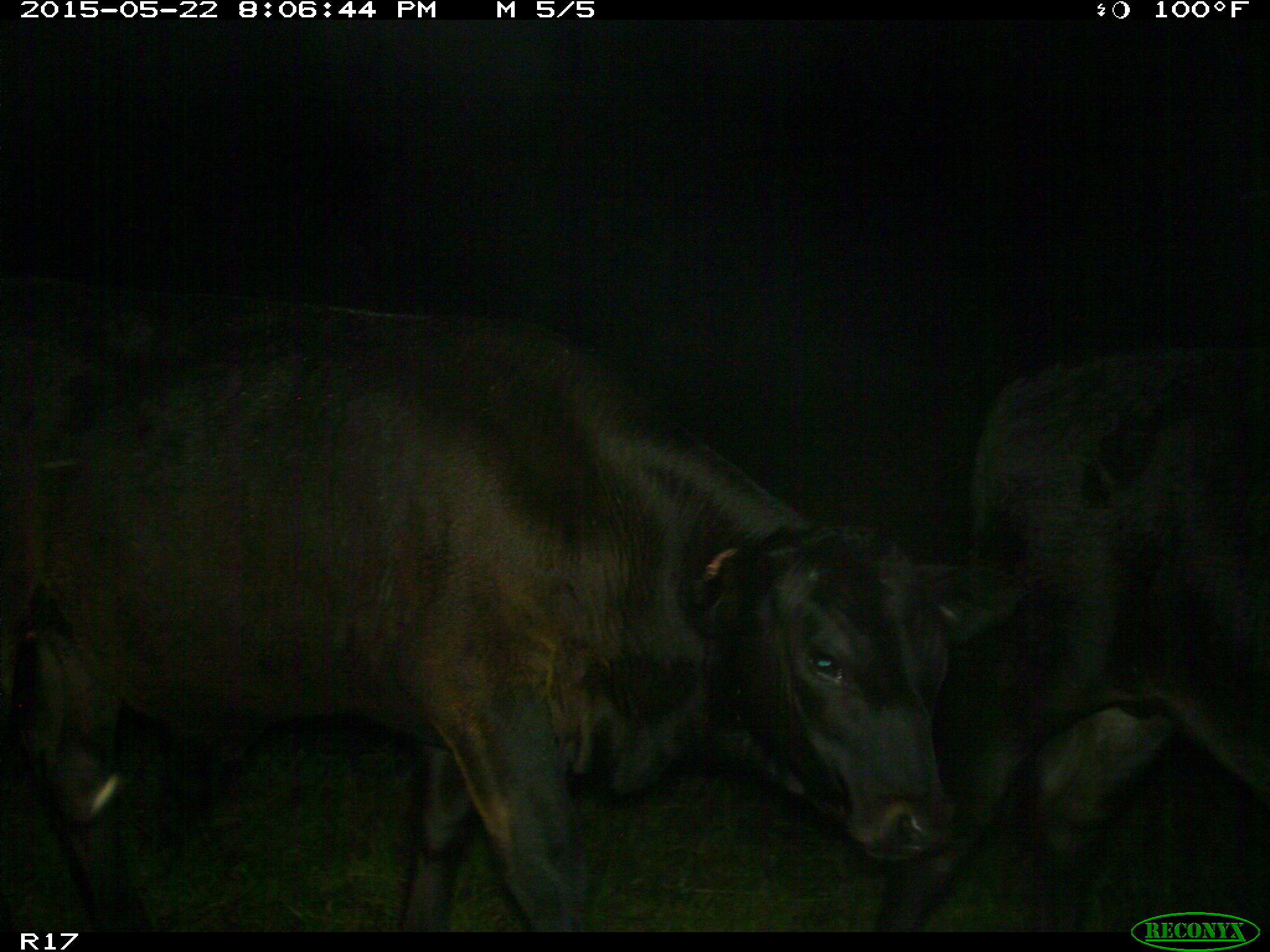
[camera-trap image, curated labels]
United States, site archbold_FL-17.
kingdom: Animalia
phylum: Chordata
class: Mammalia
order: Artiodactyla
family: Bovidae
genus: Bos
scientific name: Bos taurus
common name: domestic cow